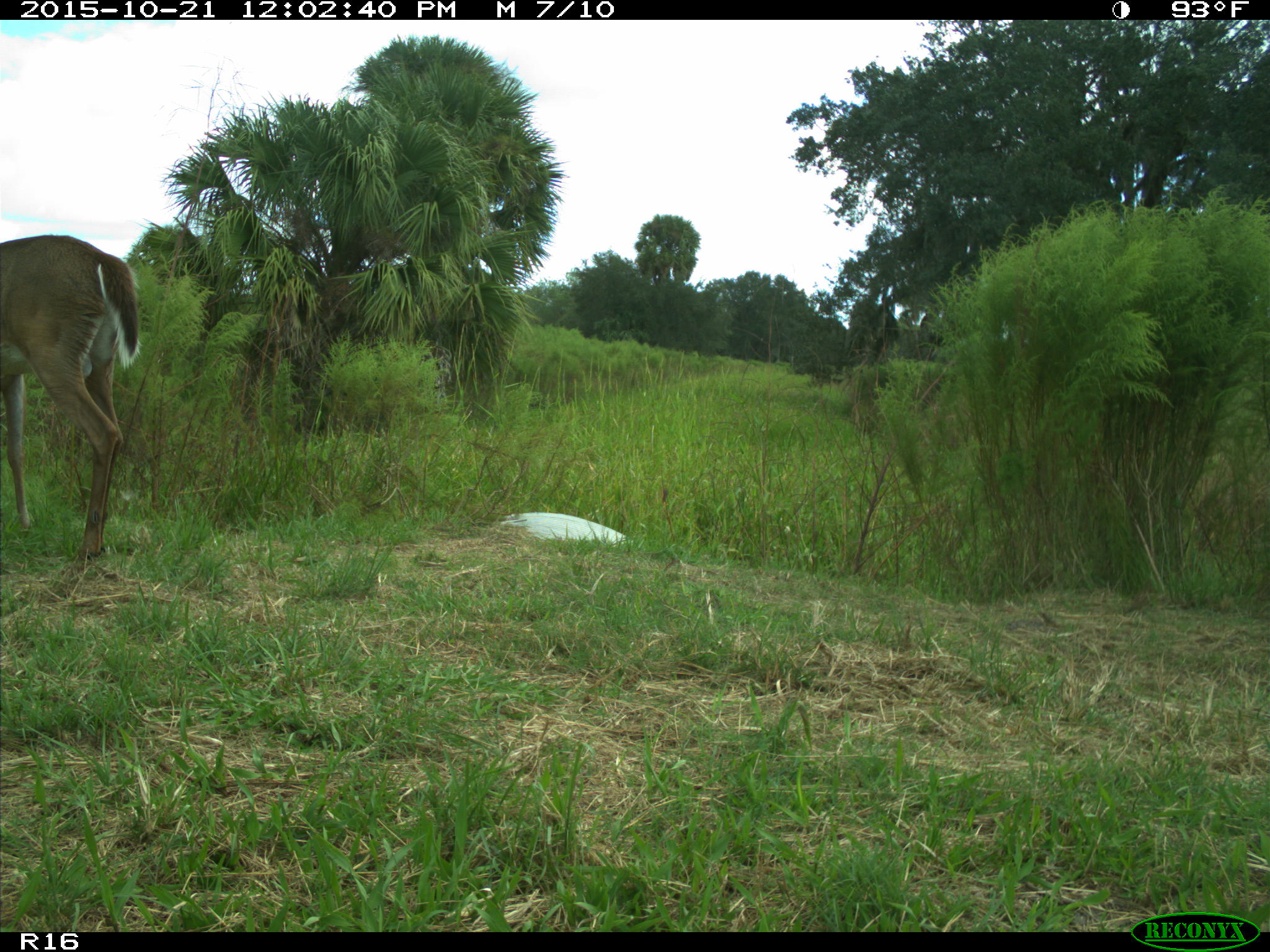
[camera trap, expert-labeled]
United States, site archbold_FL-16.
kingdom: Animalia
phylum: Chordata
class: Mammalia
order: Artiodactyla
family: Cervidae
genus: Odocoileus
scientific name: Odocoileus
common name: deer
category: unidentified deer